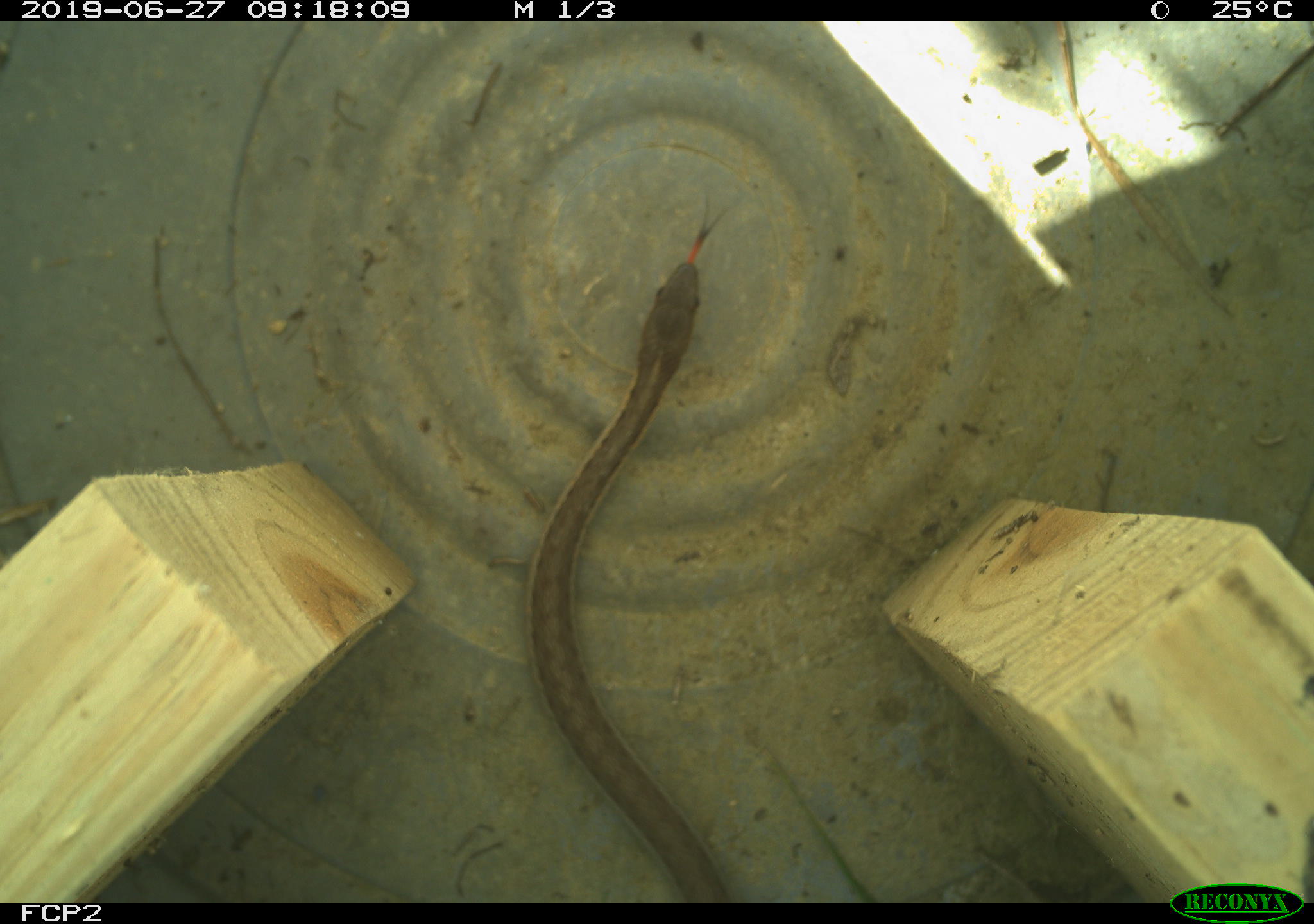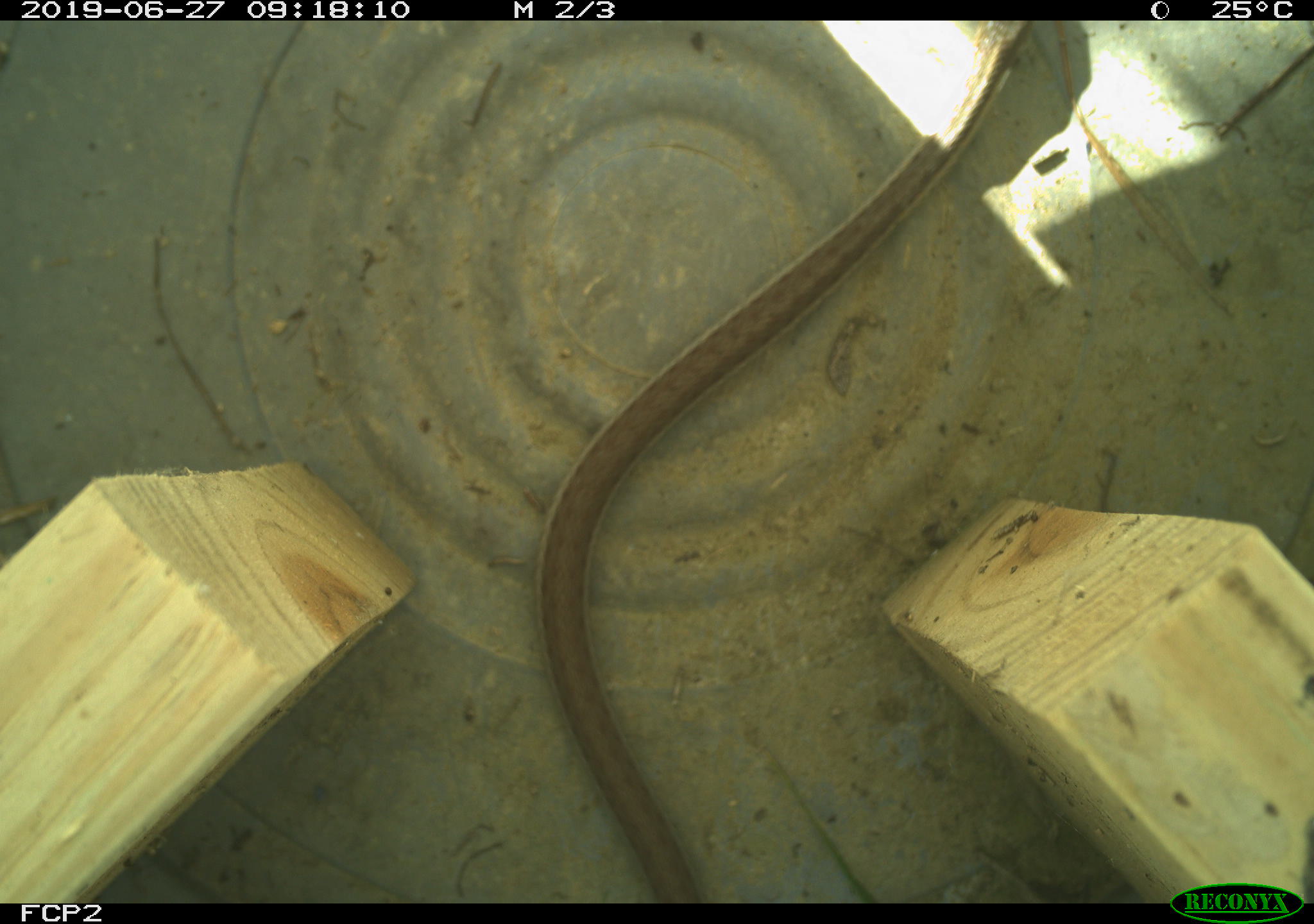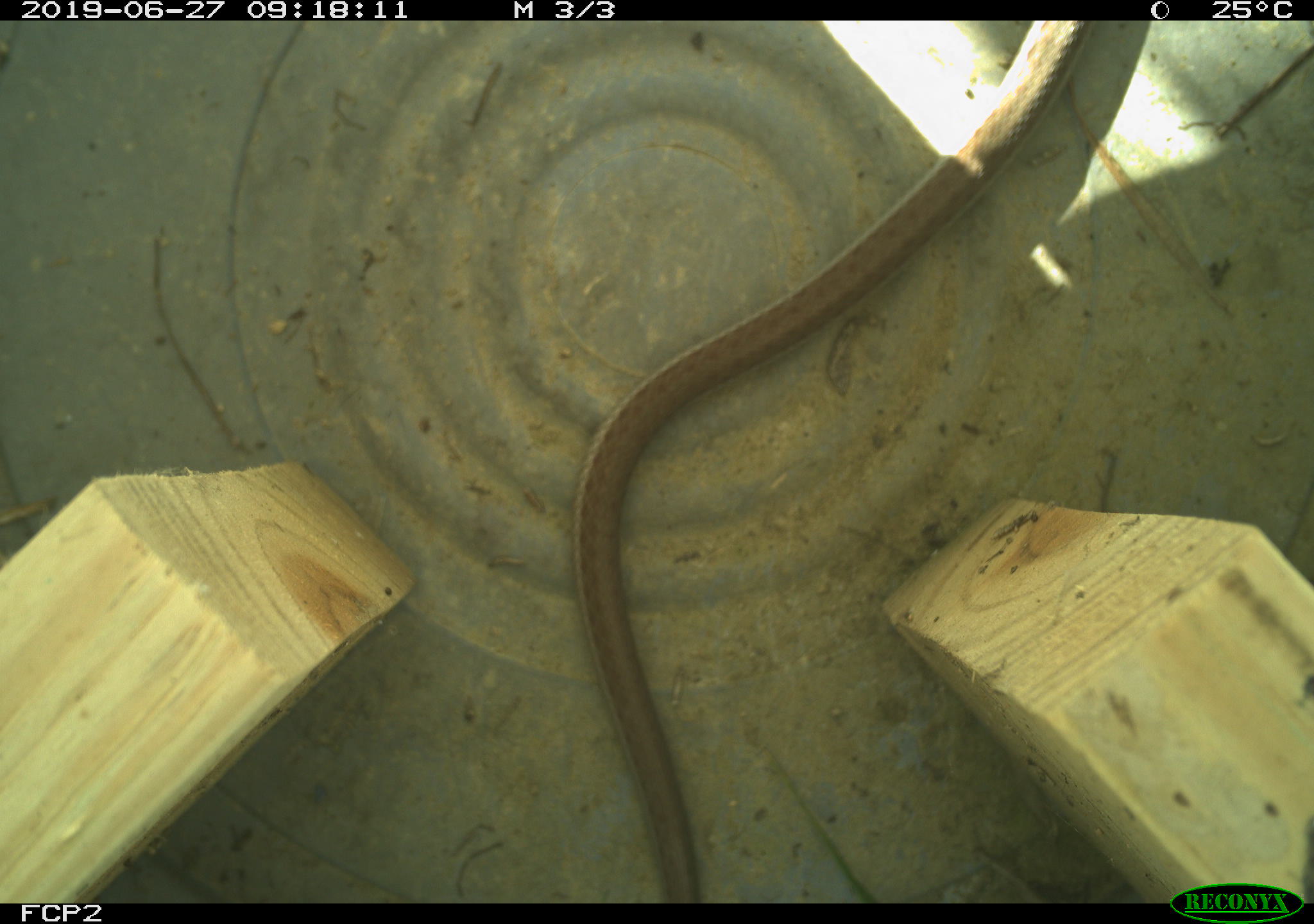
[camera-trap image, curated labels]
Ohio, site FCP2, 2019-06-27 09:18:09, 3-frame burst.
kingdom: Animalia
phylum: Chordata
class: Reptilia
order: Squamata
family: Colubridae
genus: Thamnophis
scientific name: Thamnophis sirtalis sirtalis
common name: eastern gartersnake